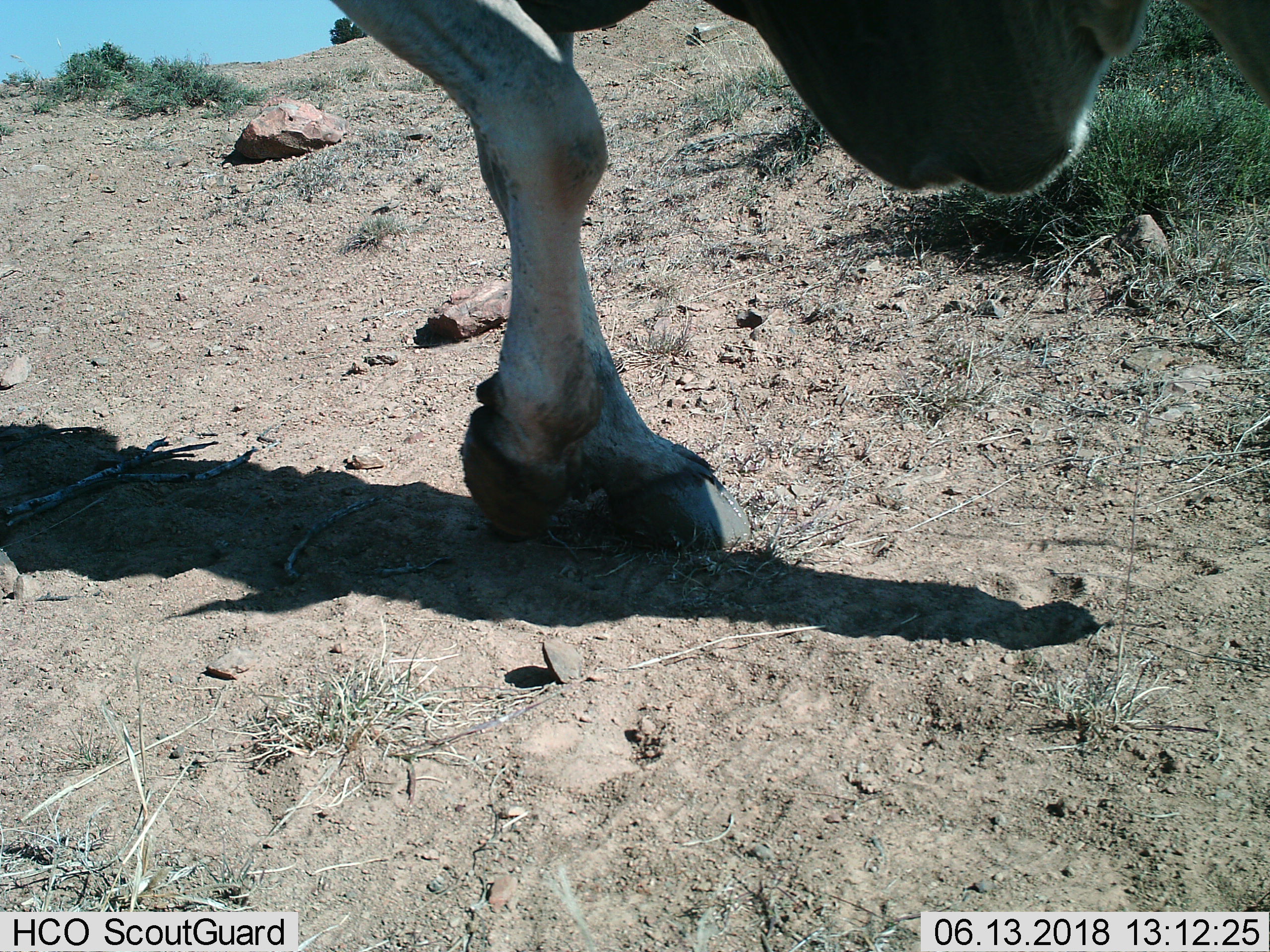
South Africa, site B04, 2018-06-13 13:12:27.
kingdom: Animalia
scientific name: Animalia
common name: animal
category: domesticanimal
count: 1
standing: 25%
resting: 0%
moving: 75%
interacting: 0%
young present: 0%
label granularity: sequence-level